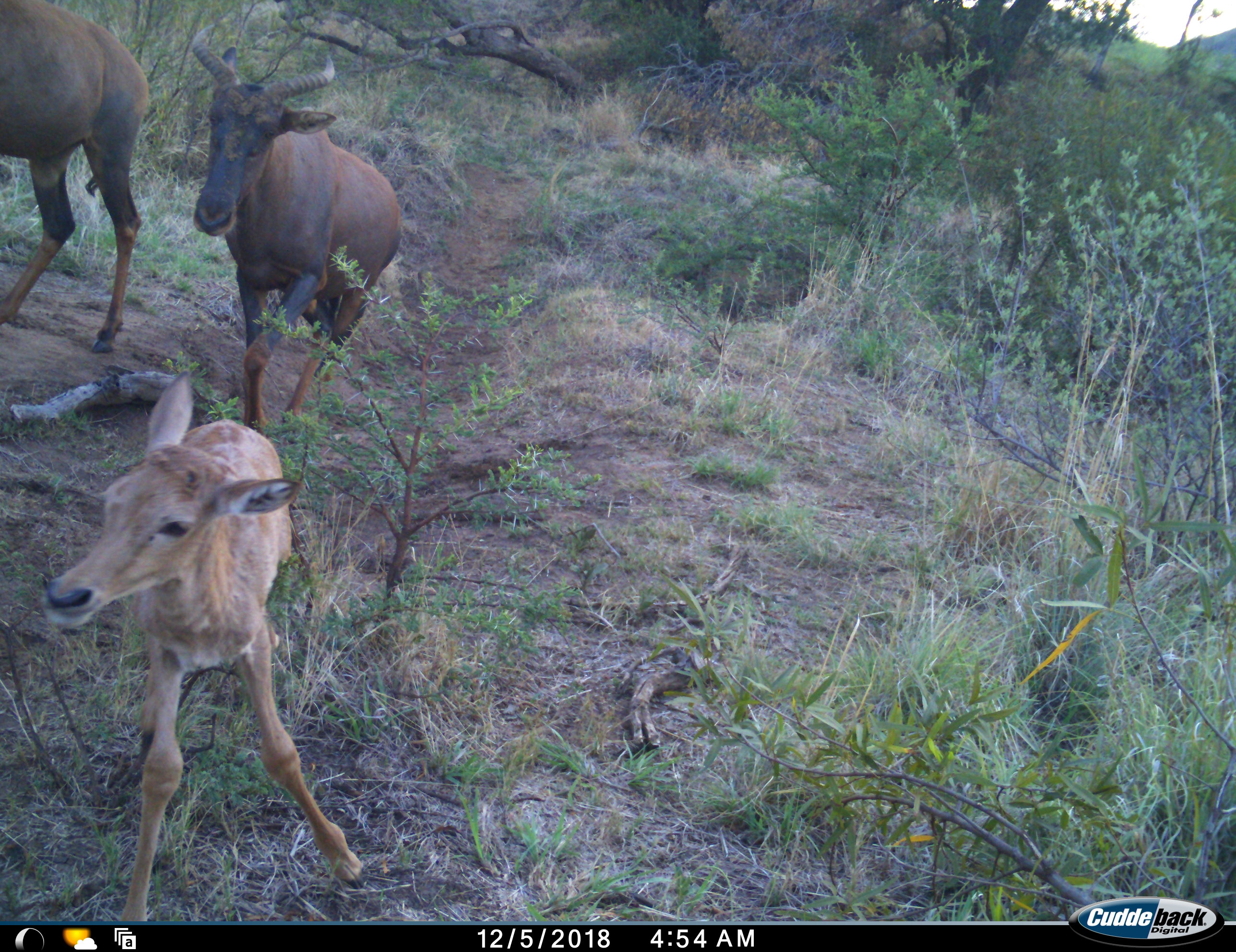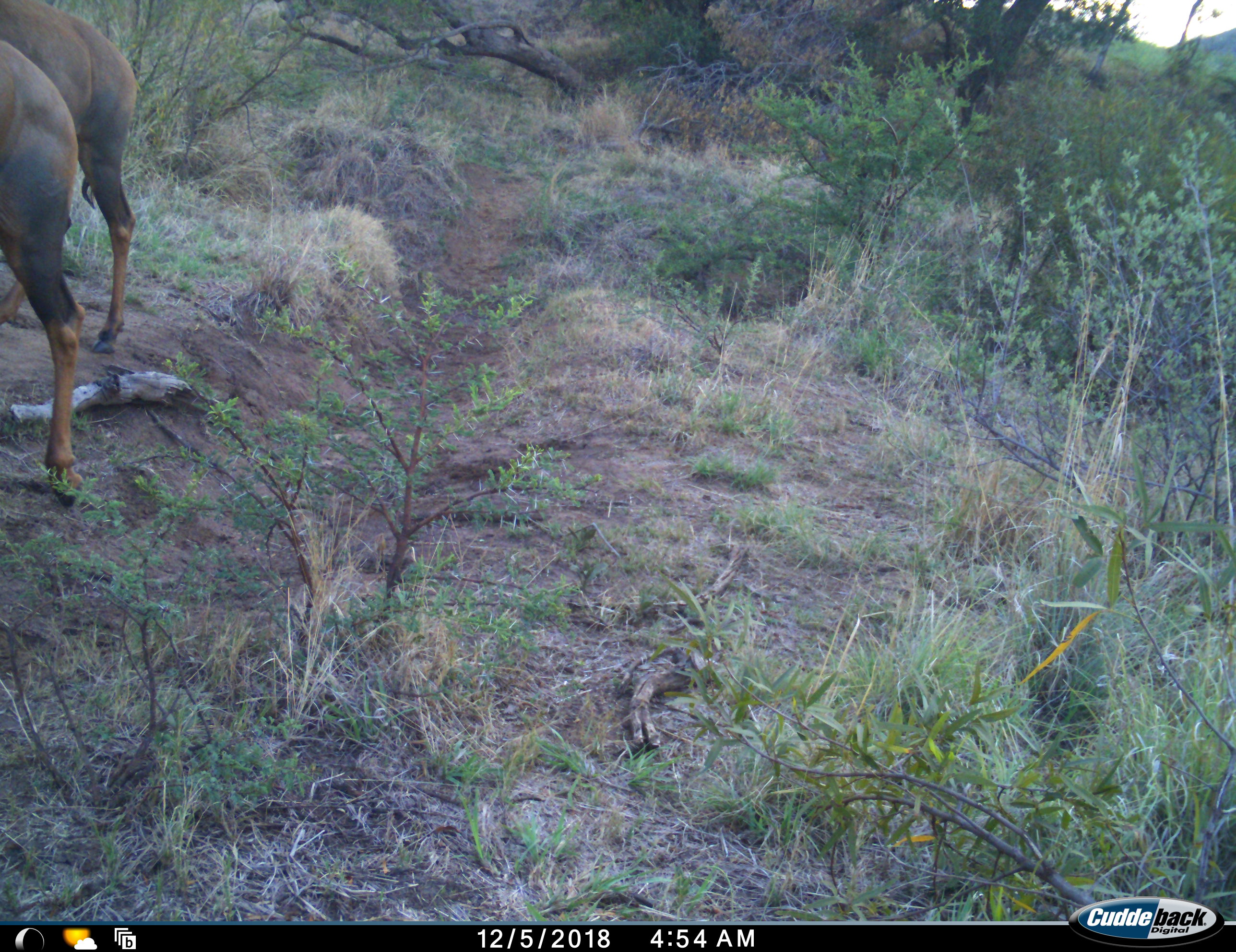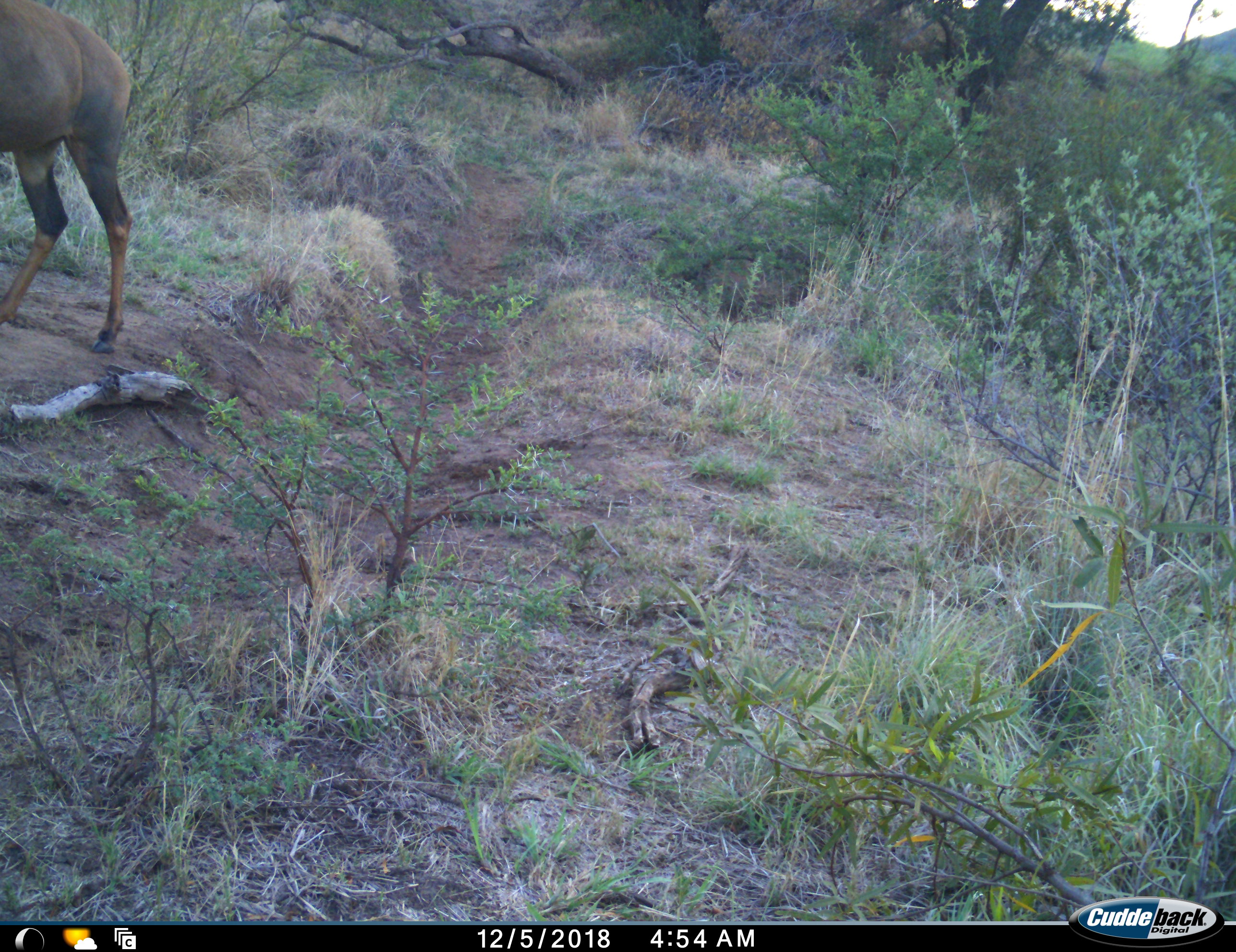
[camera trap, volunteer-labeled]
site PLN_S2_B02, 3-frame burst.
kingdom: Animalia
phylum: Chordata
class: Mammalia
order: Artiodactyla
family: Bovidae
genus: Alcelaphus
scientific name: Alcelaphus buselaphus caama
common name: red hartebeest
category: hartebeestred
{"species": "hartebeestred (red hartebeest) (Alcelaphus buselaphus caama)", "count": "3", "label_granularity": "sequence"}